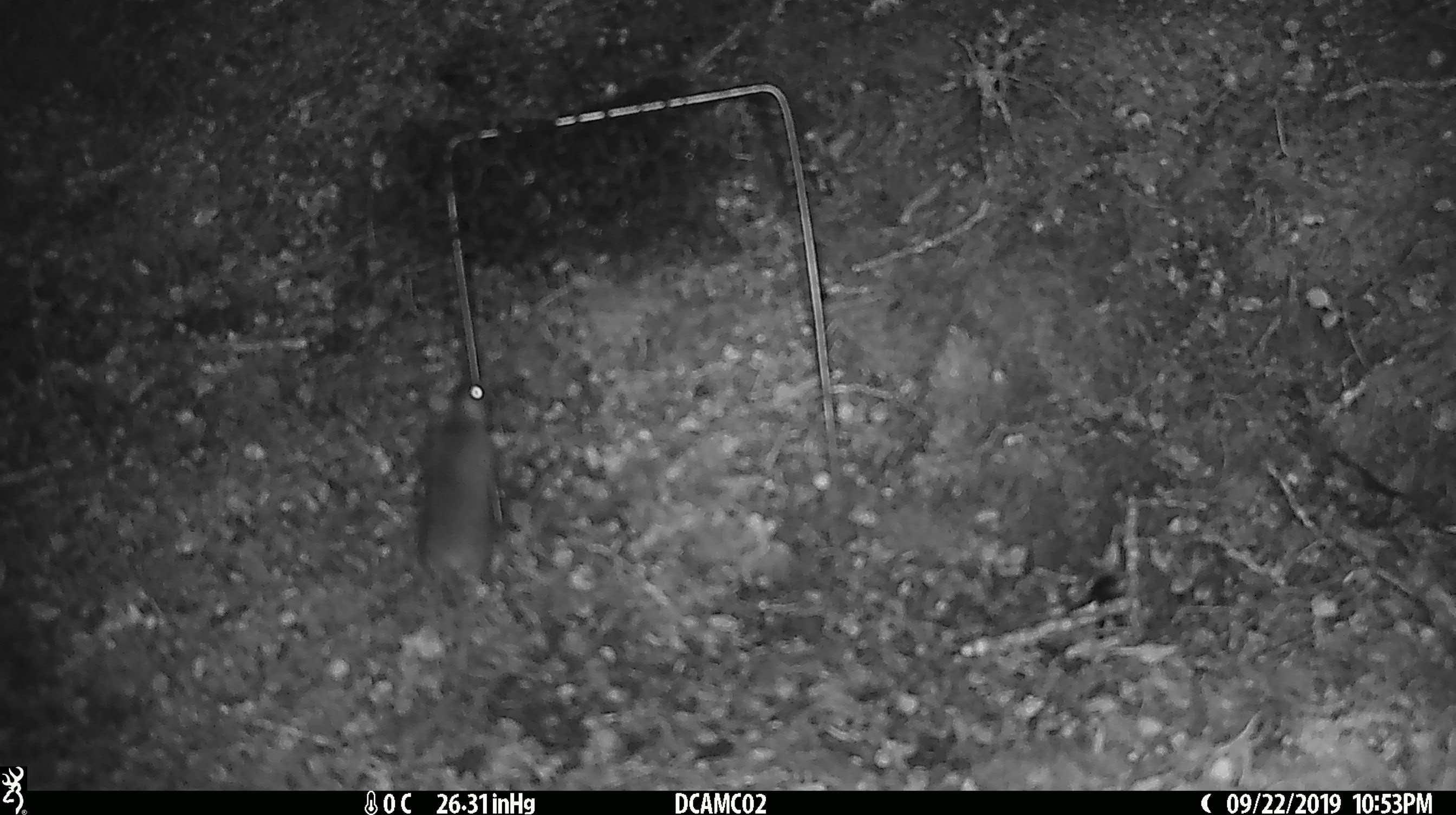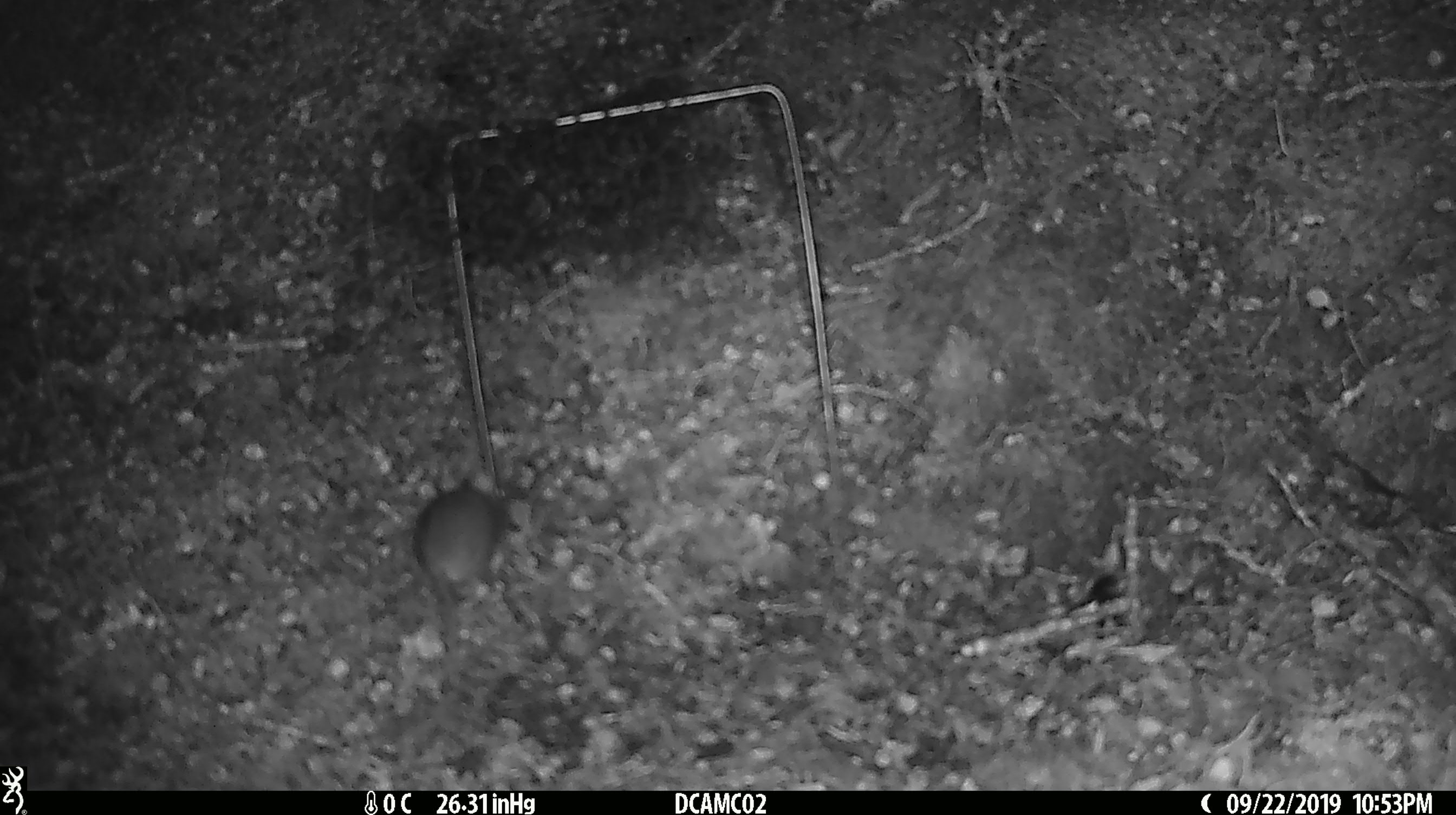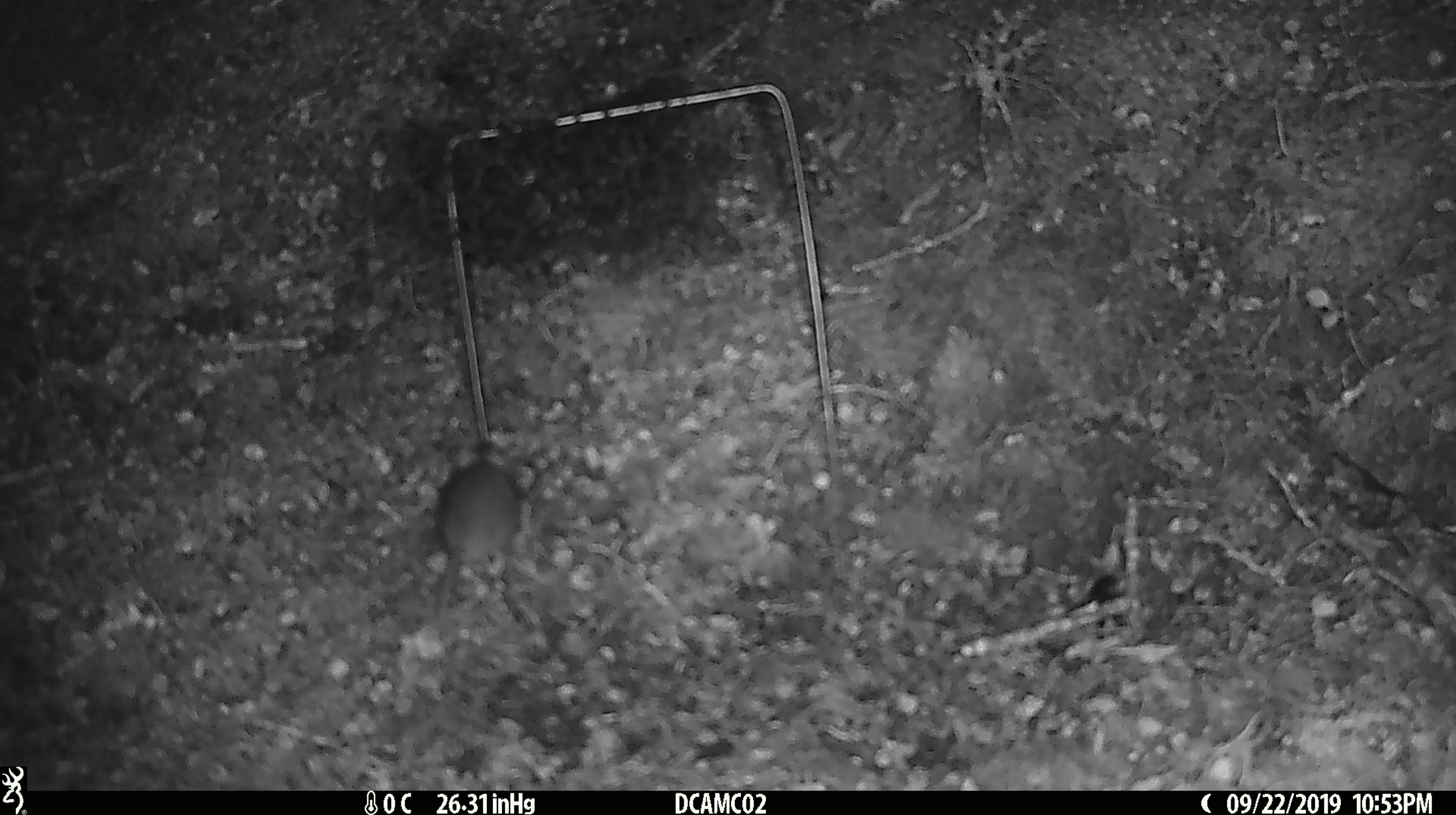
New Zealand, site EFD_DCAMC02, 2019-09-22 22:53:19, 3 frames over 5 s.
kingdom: Animalia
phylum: Chordata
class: Mammalia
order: Rodentia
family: Muridae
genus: Mus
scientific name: Mus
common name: mouse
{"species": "mouse (Mus)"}